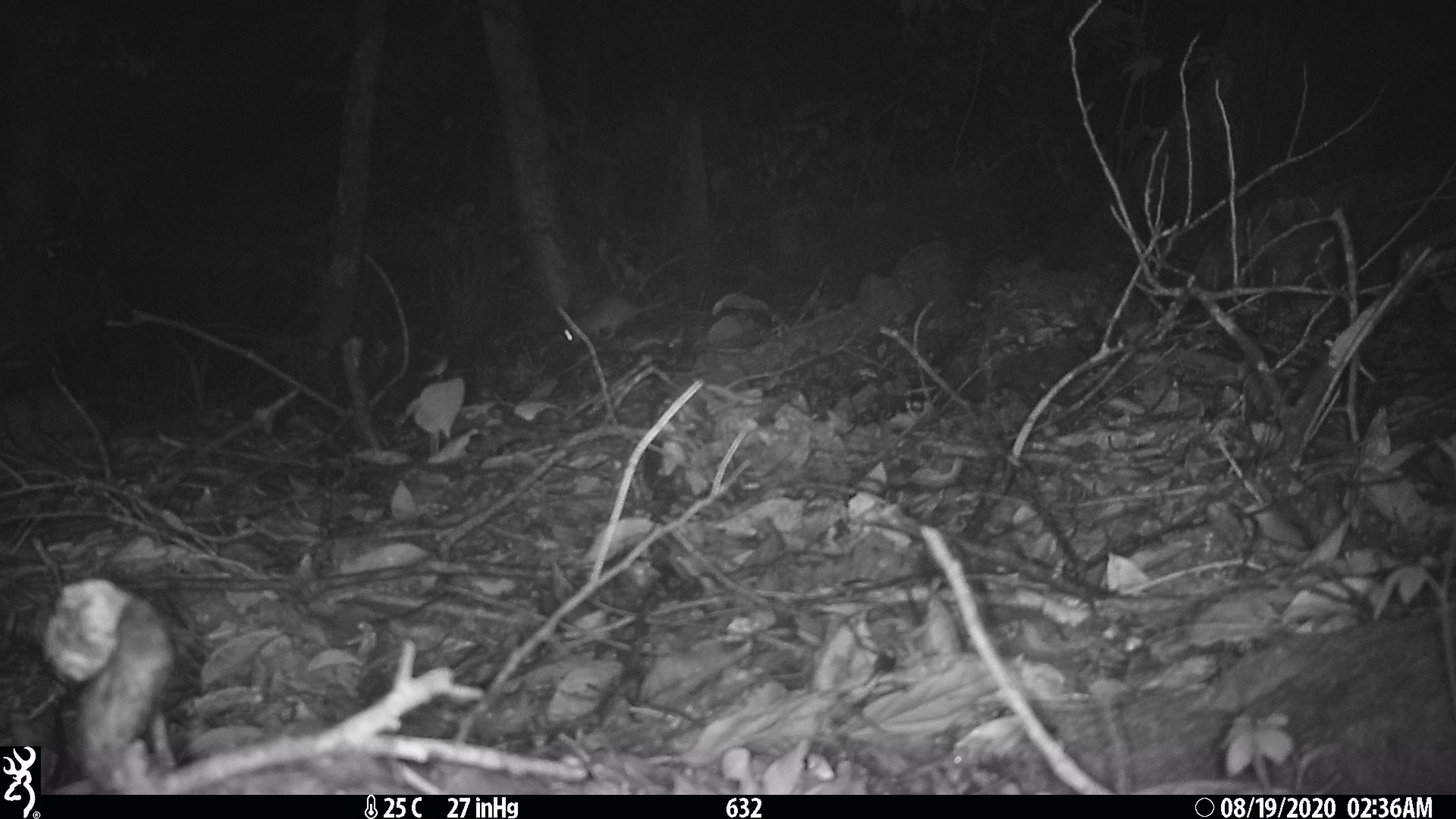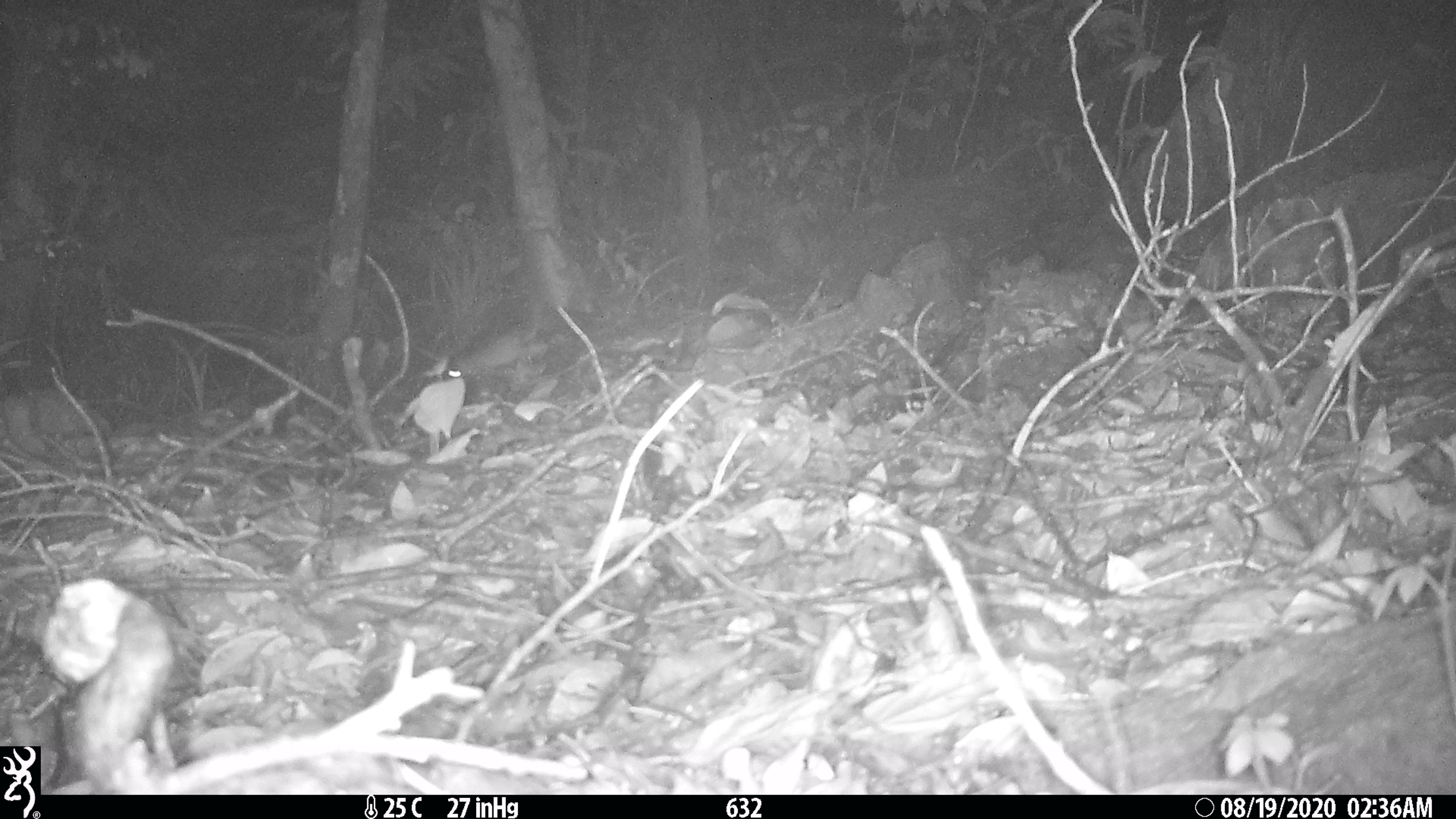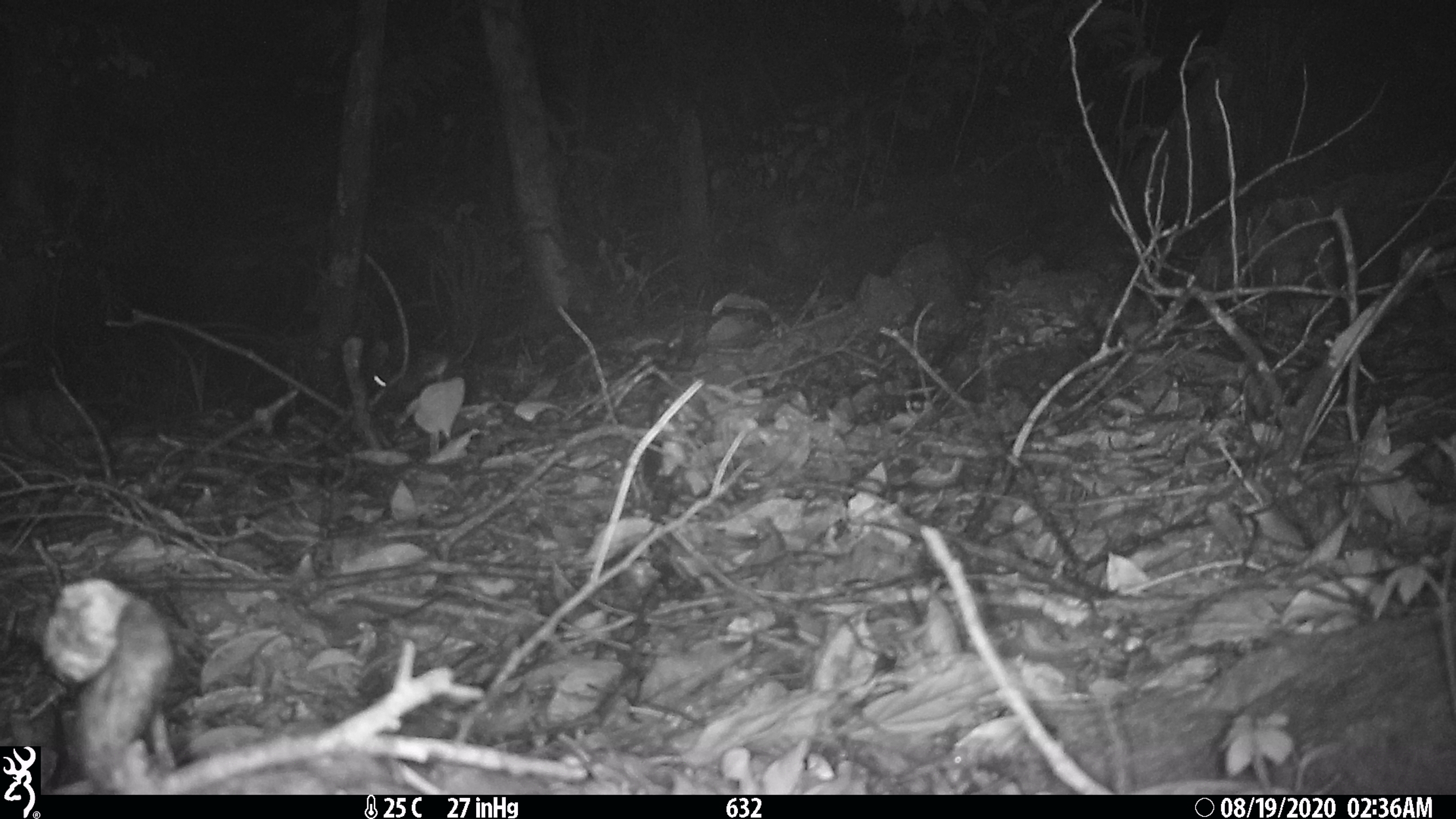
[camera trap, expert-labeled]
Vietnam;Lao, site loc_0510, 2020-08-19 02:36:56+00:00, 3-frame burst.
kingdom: Animalia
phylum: Chordata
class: Mammalia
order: Rodentia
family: Muridae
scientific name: Muridae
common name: old-world mice and rats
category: unidentified murid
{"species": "unidentified murid (old-world mice and rats) (Muridae)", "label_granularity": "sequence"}